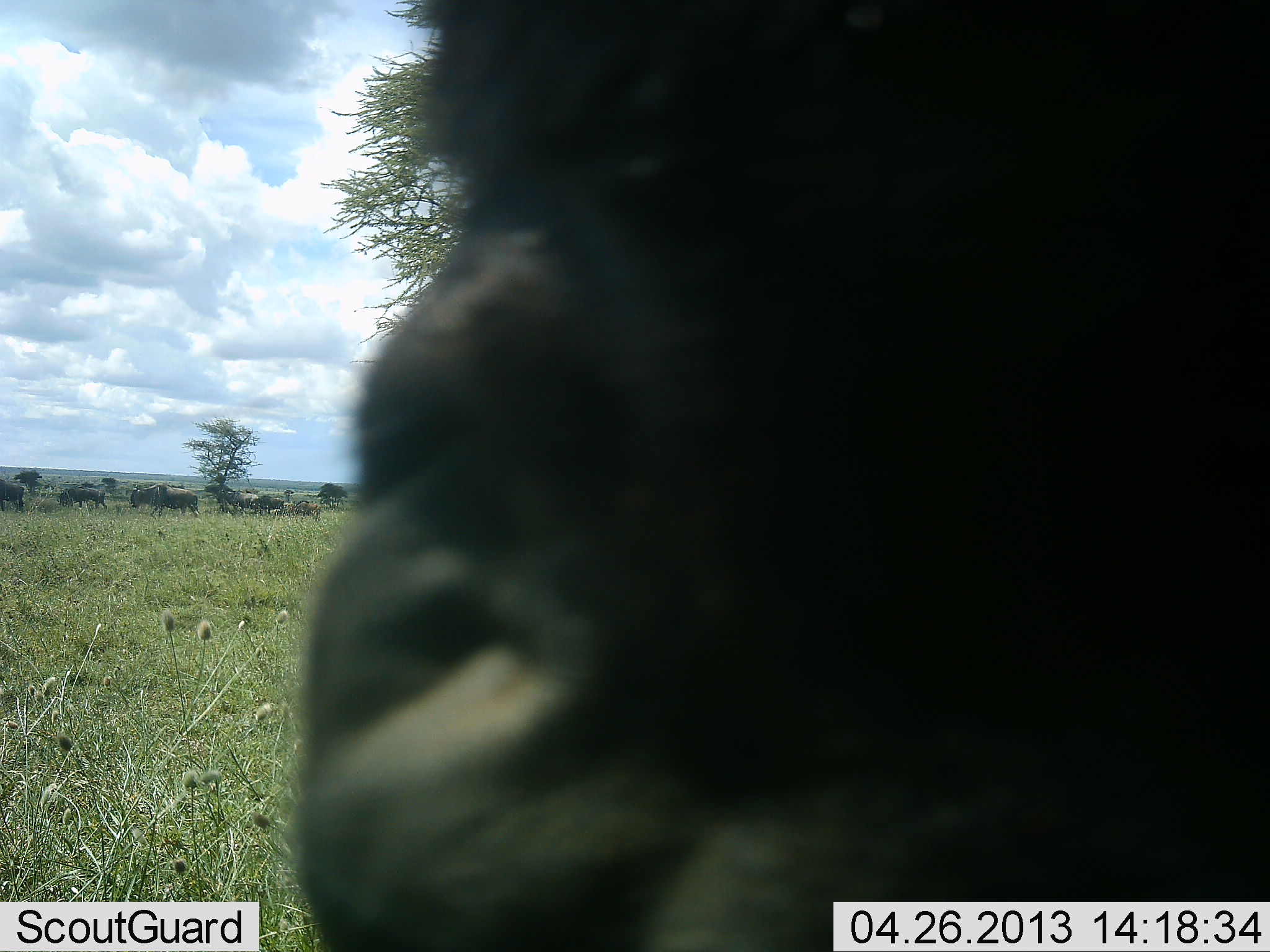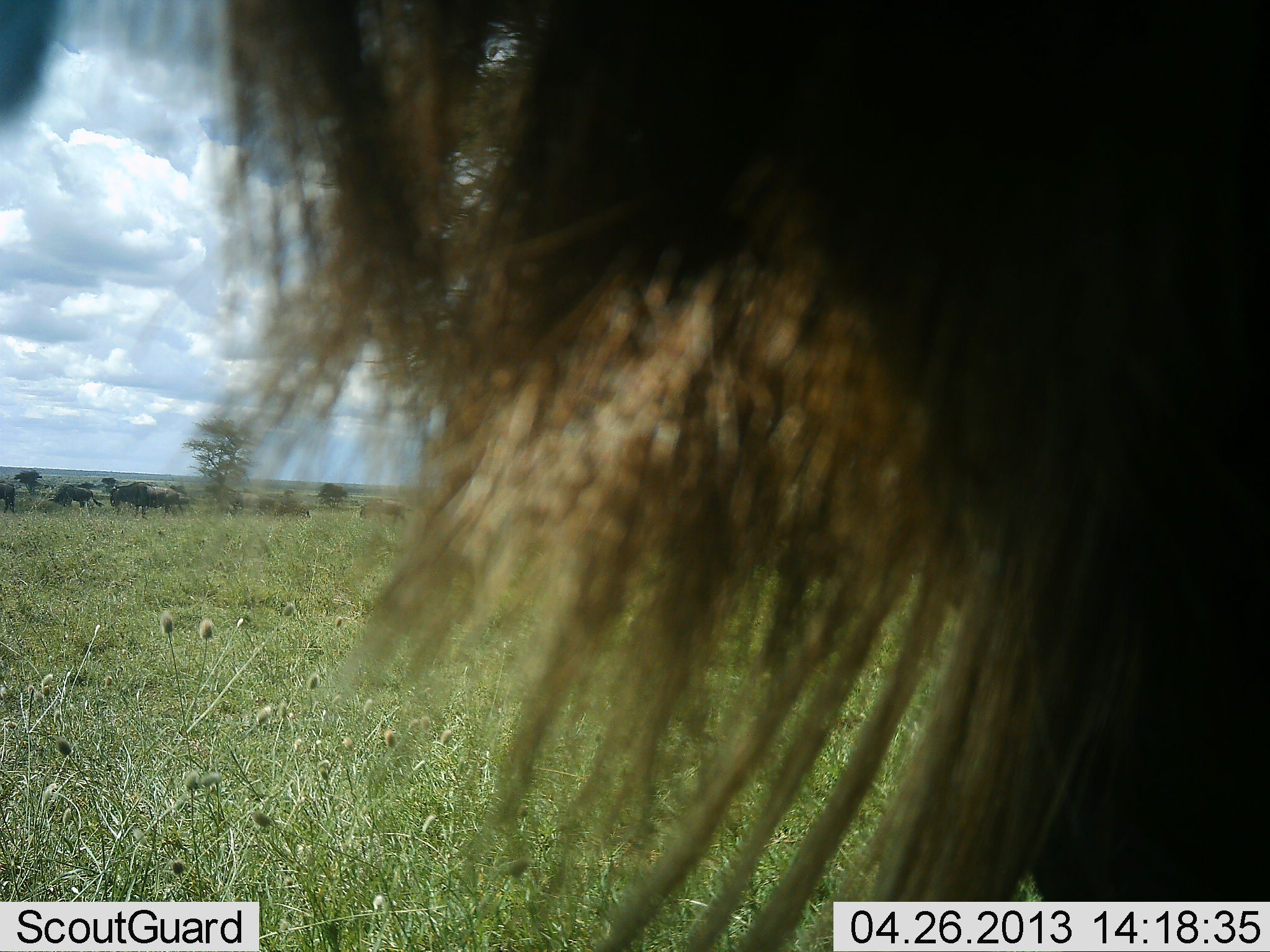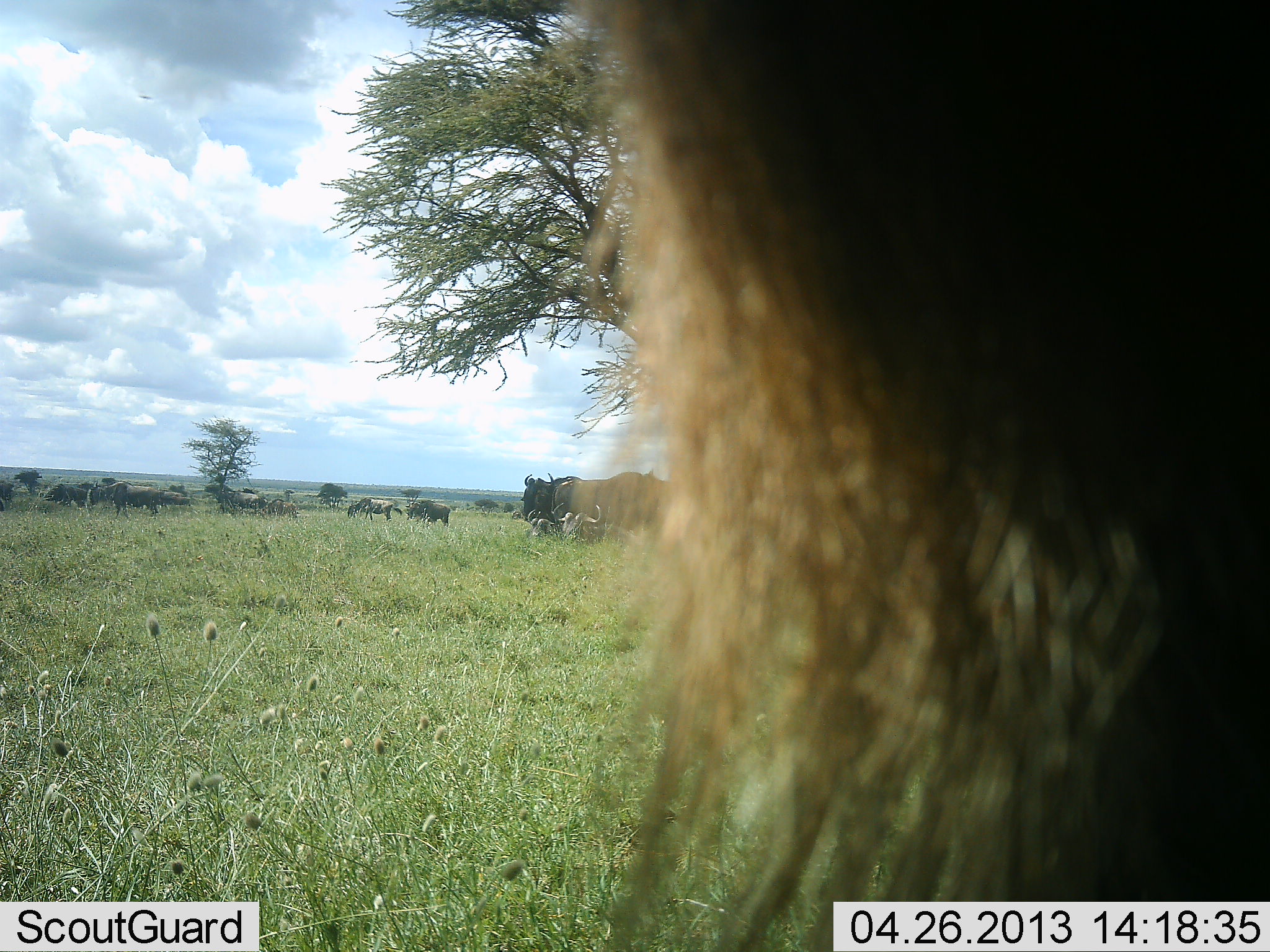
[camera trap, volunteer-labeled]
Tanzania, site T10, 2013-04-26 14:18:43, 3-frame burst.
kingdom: Animalia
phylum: Chordata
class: Mammalia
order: Artiodactyla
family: Bovidae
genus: Connochaetes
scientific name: Connochaetes taurinus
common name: blue wildebeest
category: wildebeest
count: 11-50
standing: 55%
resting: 27%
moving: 36%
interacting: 9%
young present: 0%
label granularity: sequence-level